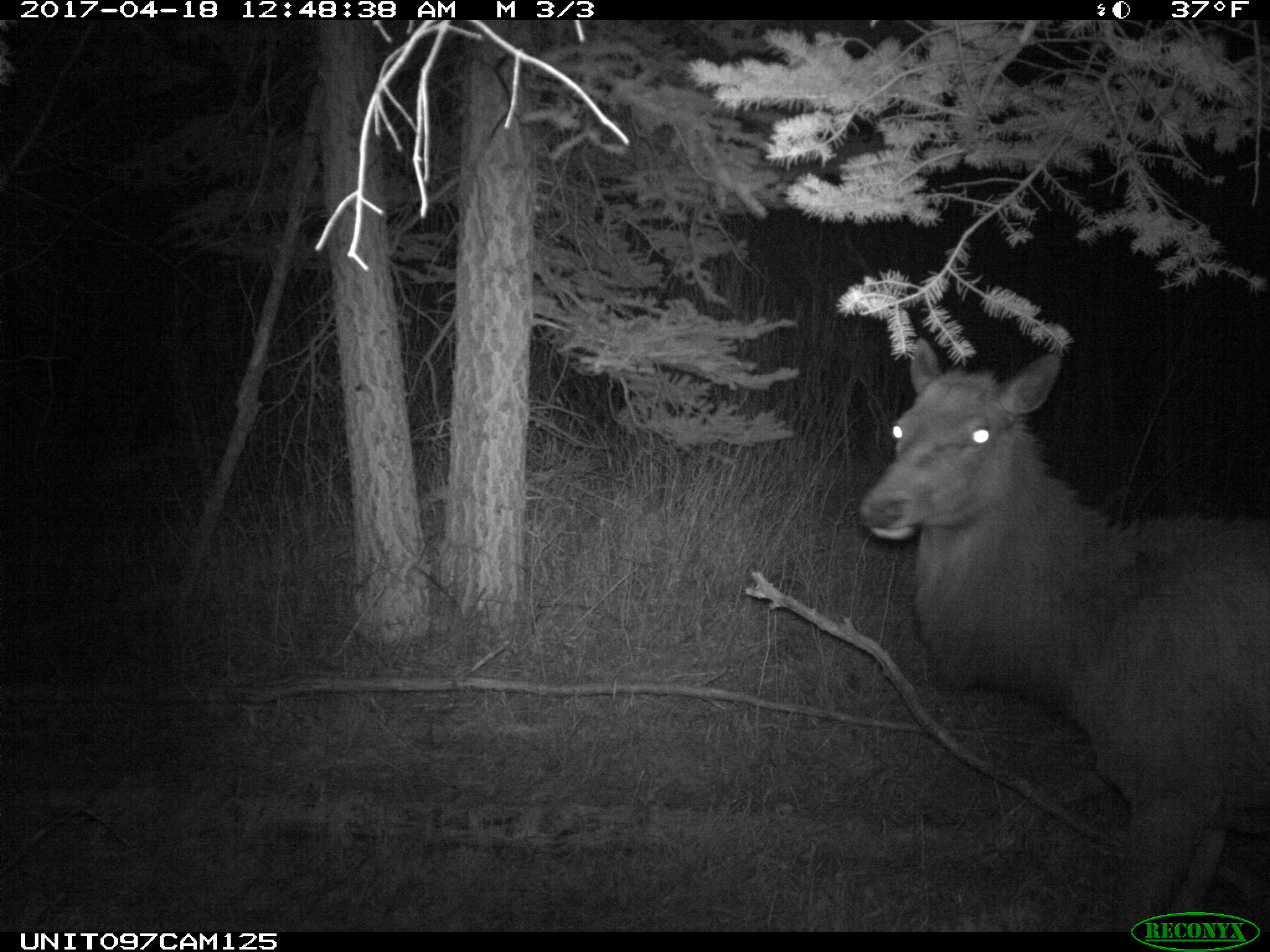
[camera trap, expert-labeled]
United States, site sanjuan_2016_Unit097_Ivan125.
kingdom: Animalia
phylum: Chordata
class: Mammalia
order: Artiodactyla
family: Cervidae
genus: Cervus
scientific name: Cervus elaphus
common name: red deer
Cervus elaphus (red deer).